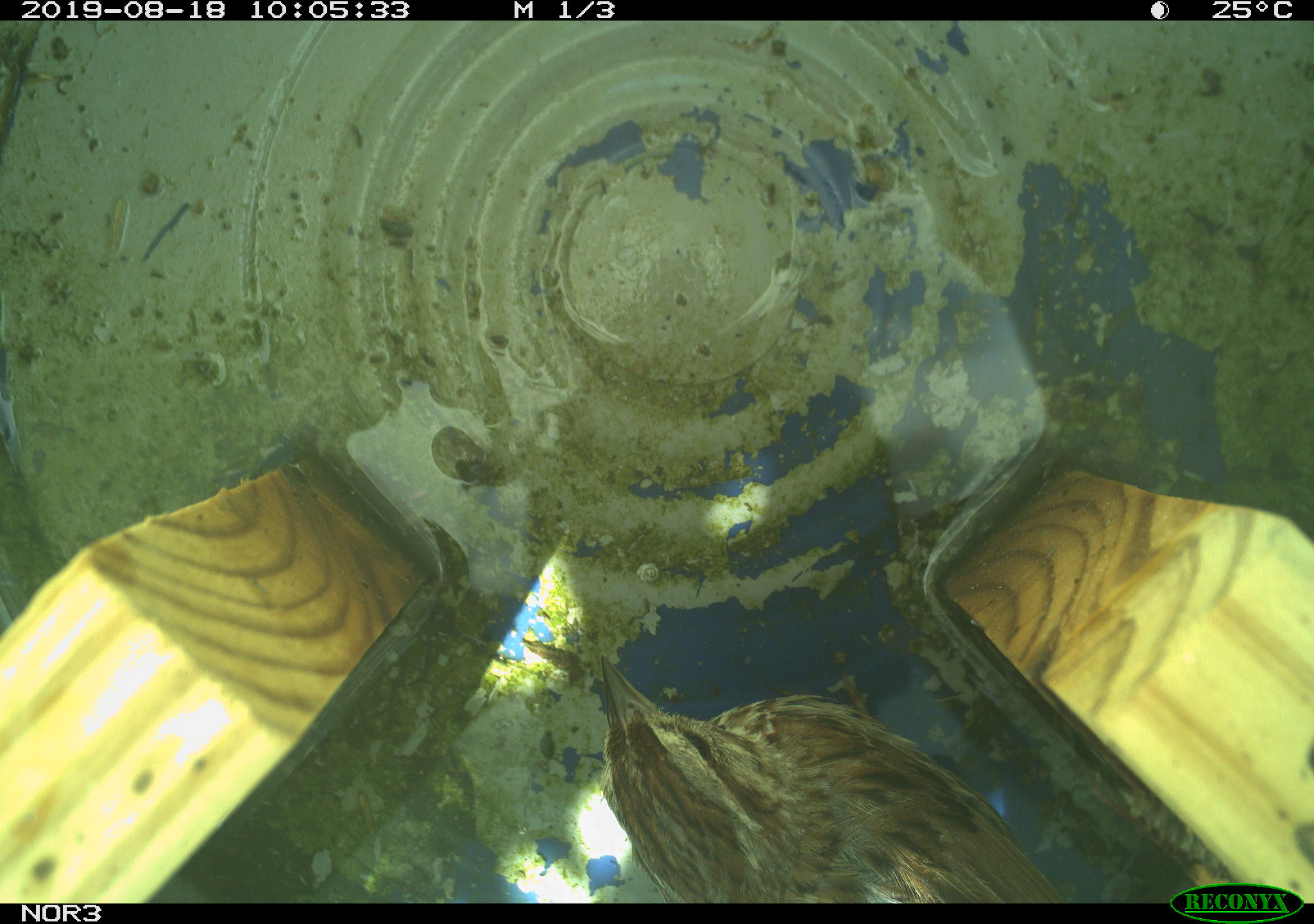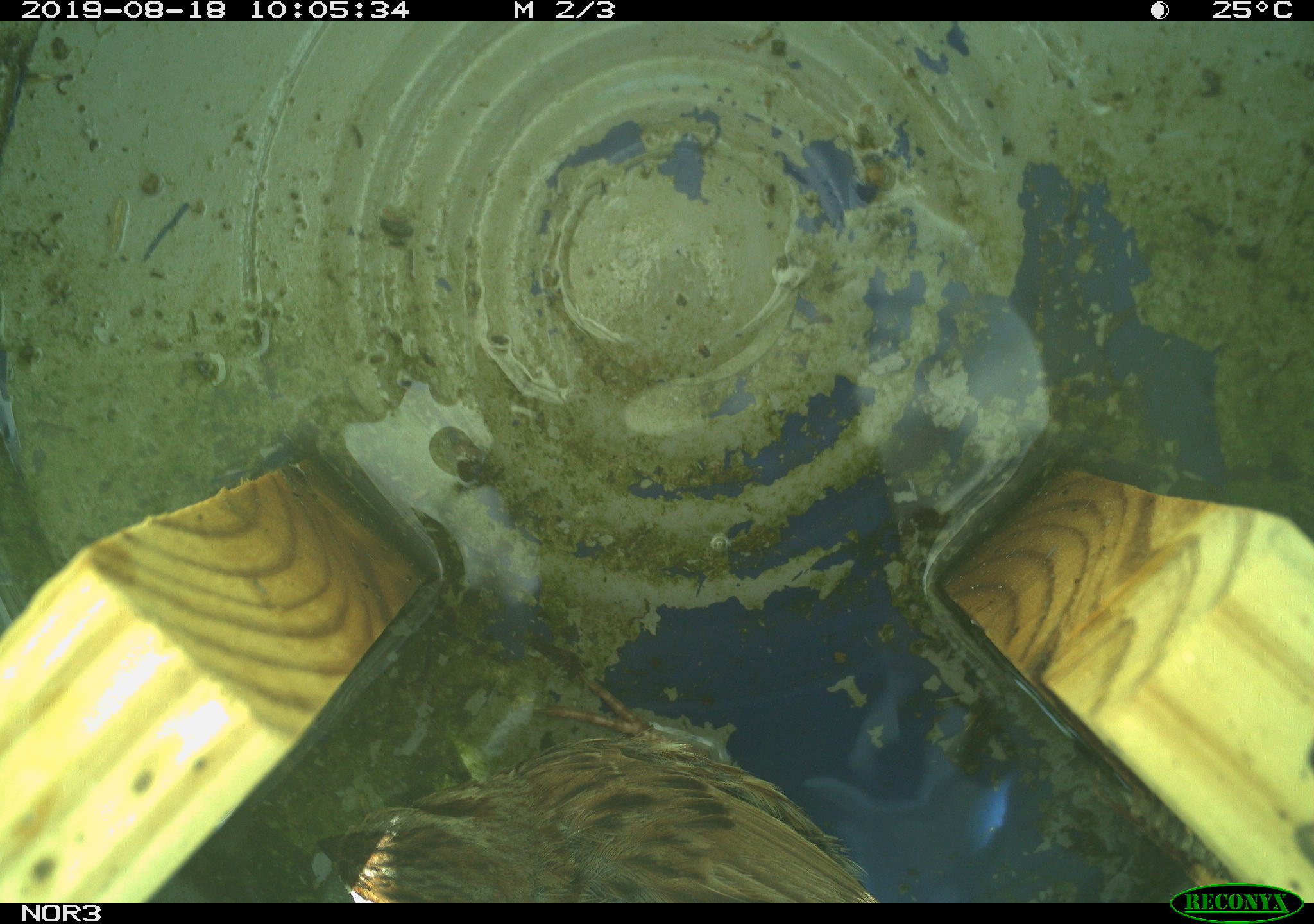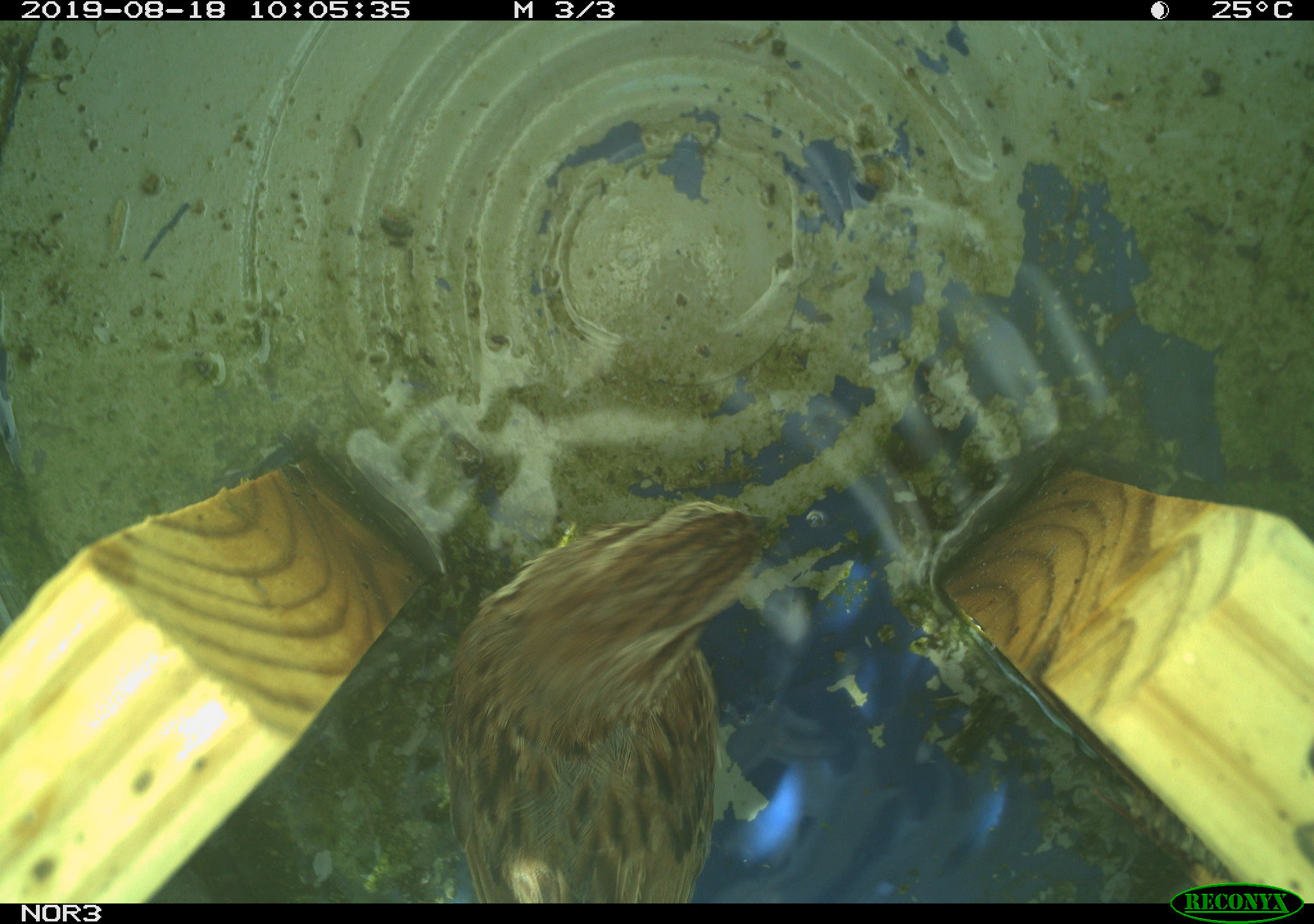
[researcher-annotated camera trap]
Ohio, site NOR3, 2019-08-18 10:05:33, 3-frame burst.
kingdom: Animalia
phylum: Chordata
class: Aves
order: Passeriformes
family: Passerellidae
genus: Melospiza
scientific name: Melospiza melodia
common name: song sparrow